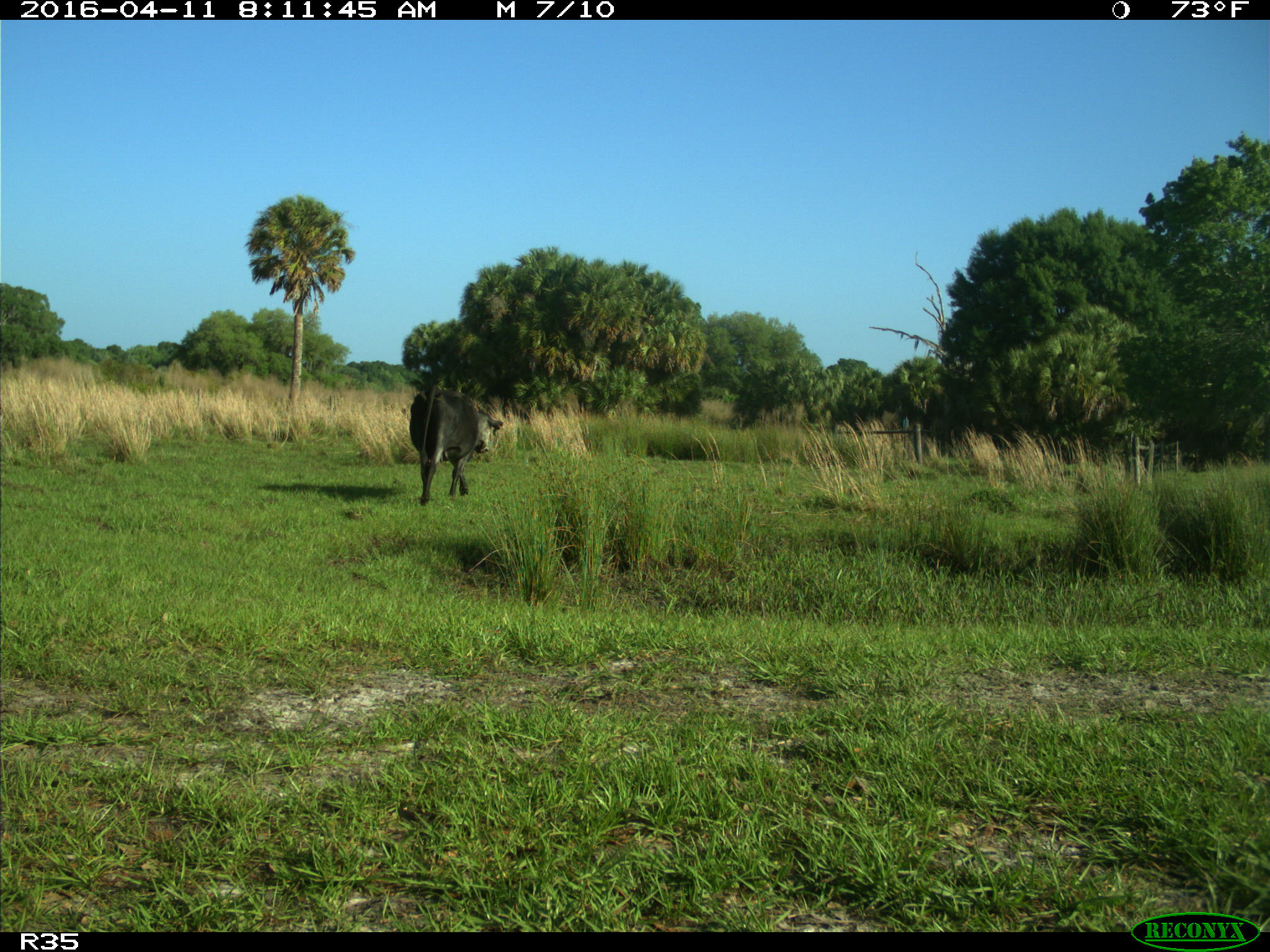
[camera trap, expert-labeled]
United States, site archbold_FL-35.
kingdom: Animalia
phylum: Chordata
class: Mammalia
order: Artiodactyla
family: Bovidae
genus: Bos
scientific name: Bos taurus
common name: domestic cow